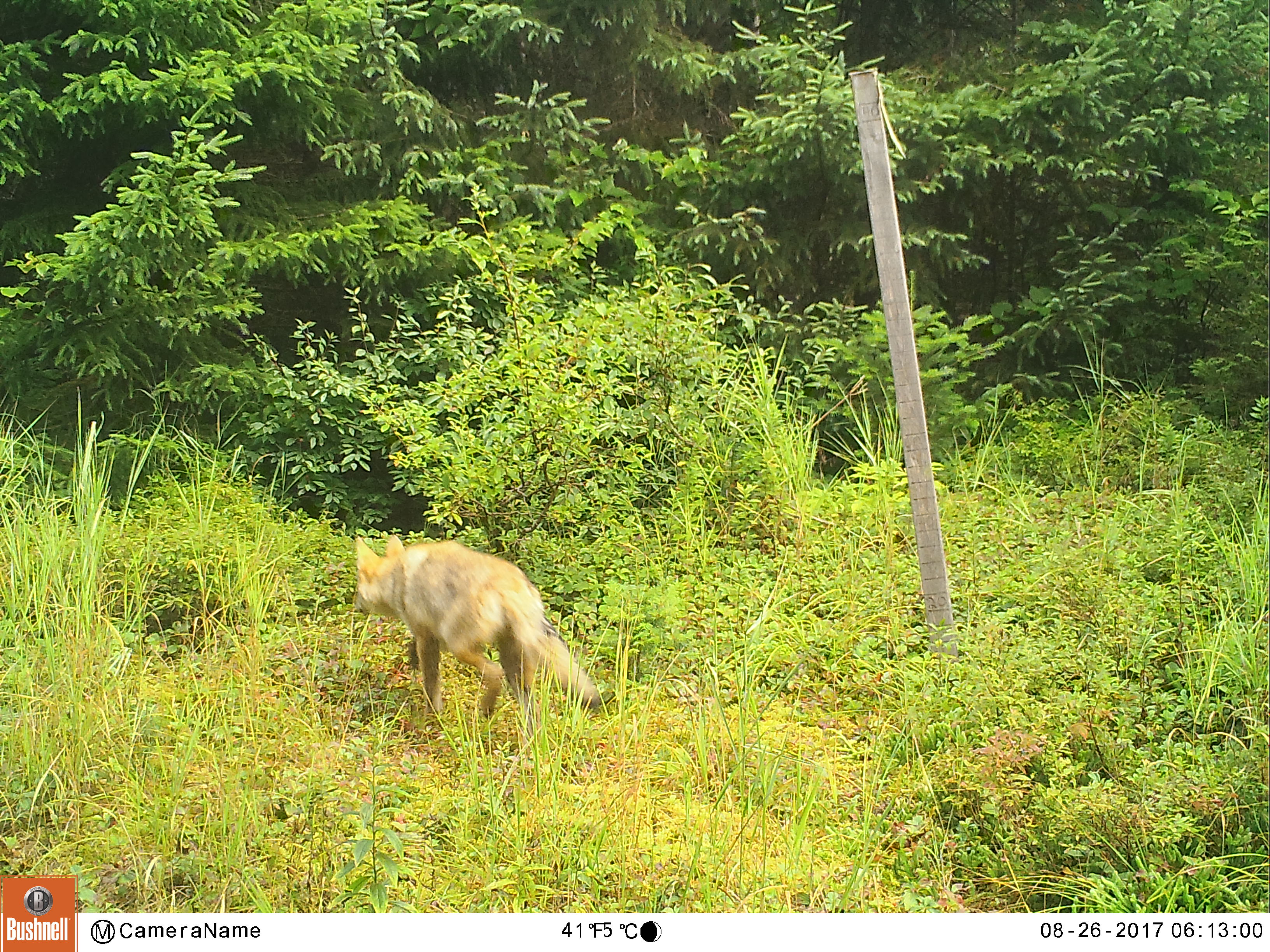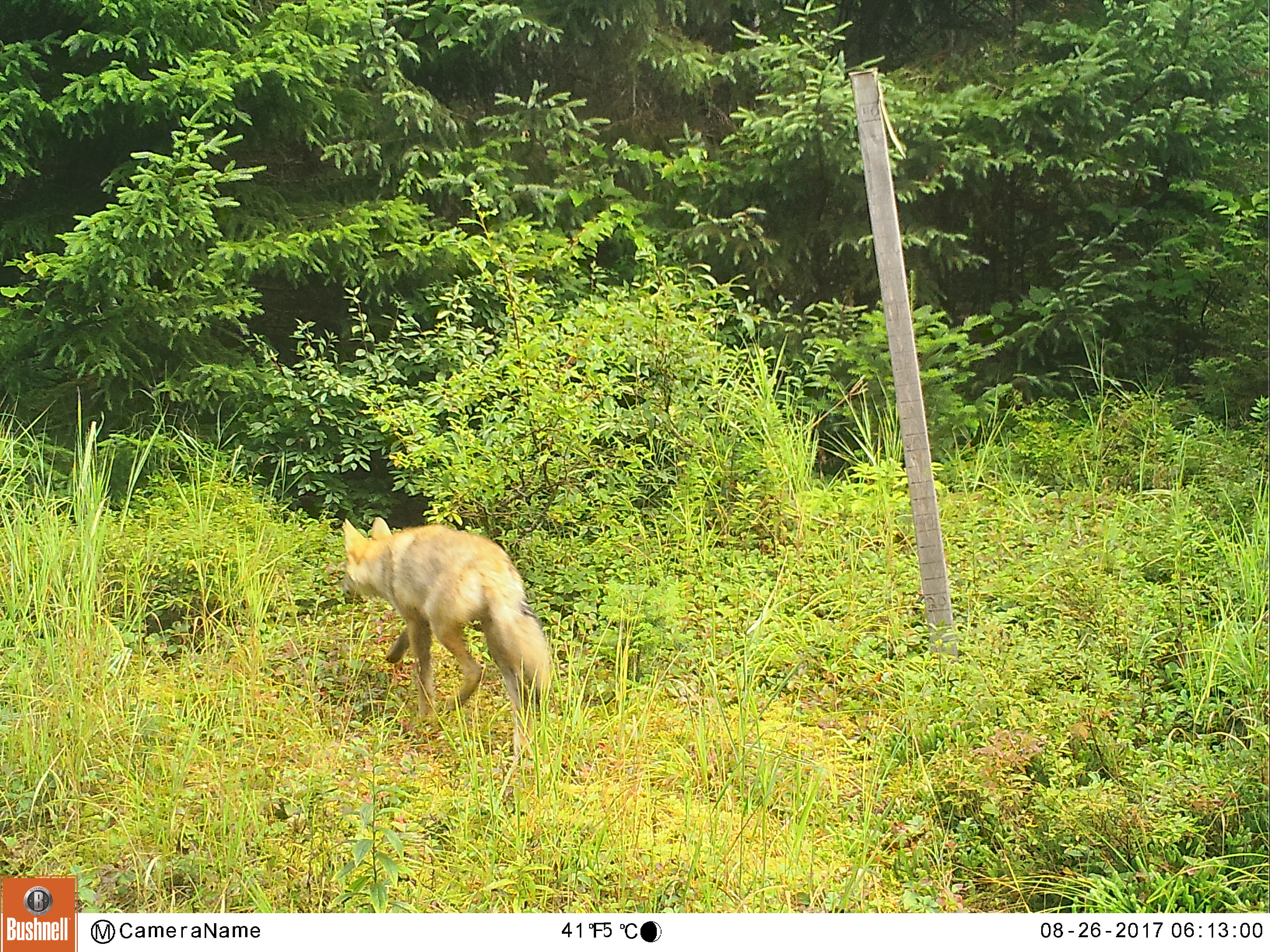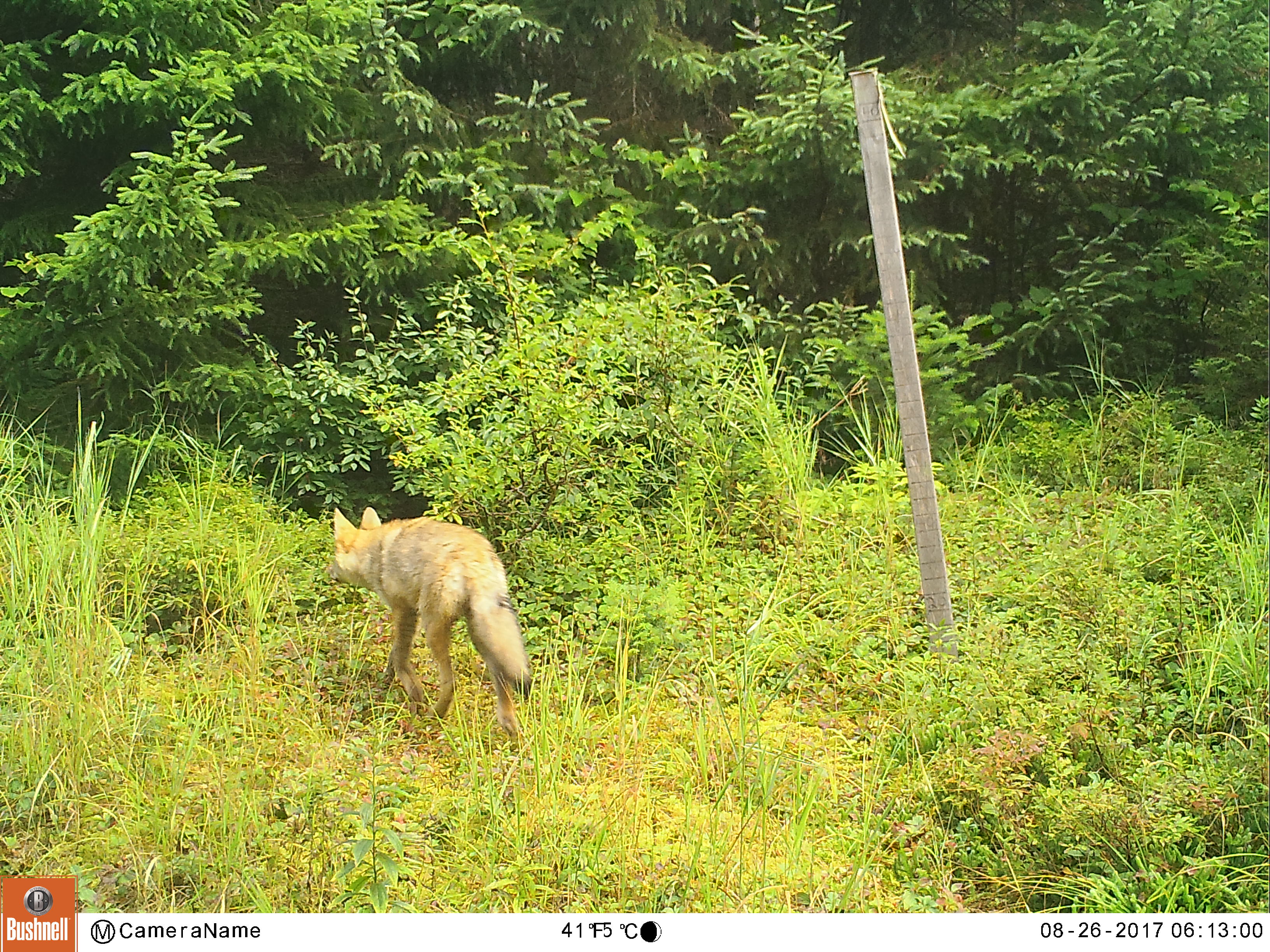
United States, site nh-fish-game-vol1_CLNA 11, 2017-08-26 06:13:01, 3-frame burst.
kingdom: Animalia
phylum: Chordata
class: Mammalia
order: Carnivora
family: Canidae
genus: Canis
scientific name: Canis latrans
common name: coyote